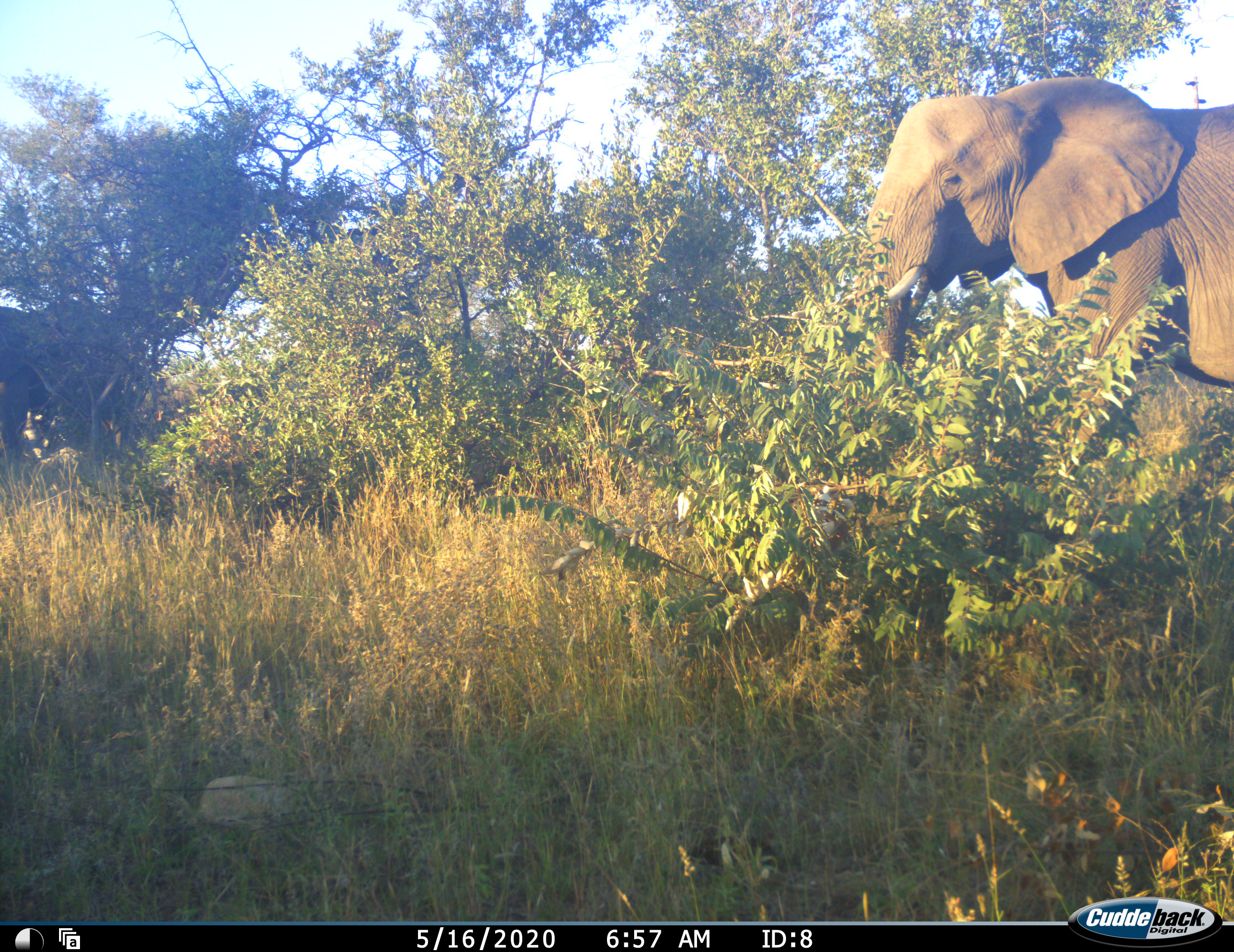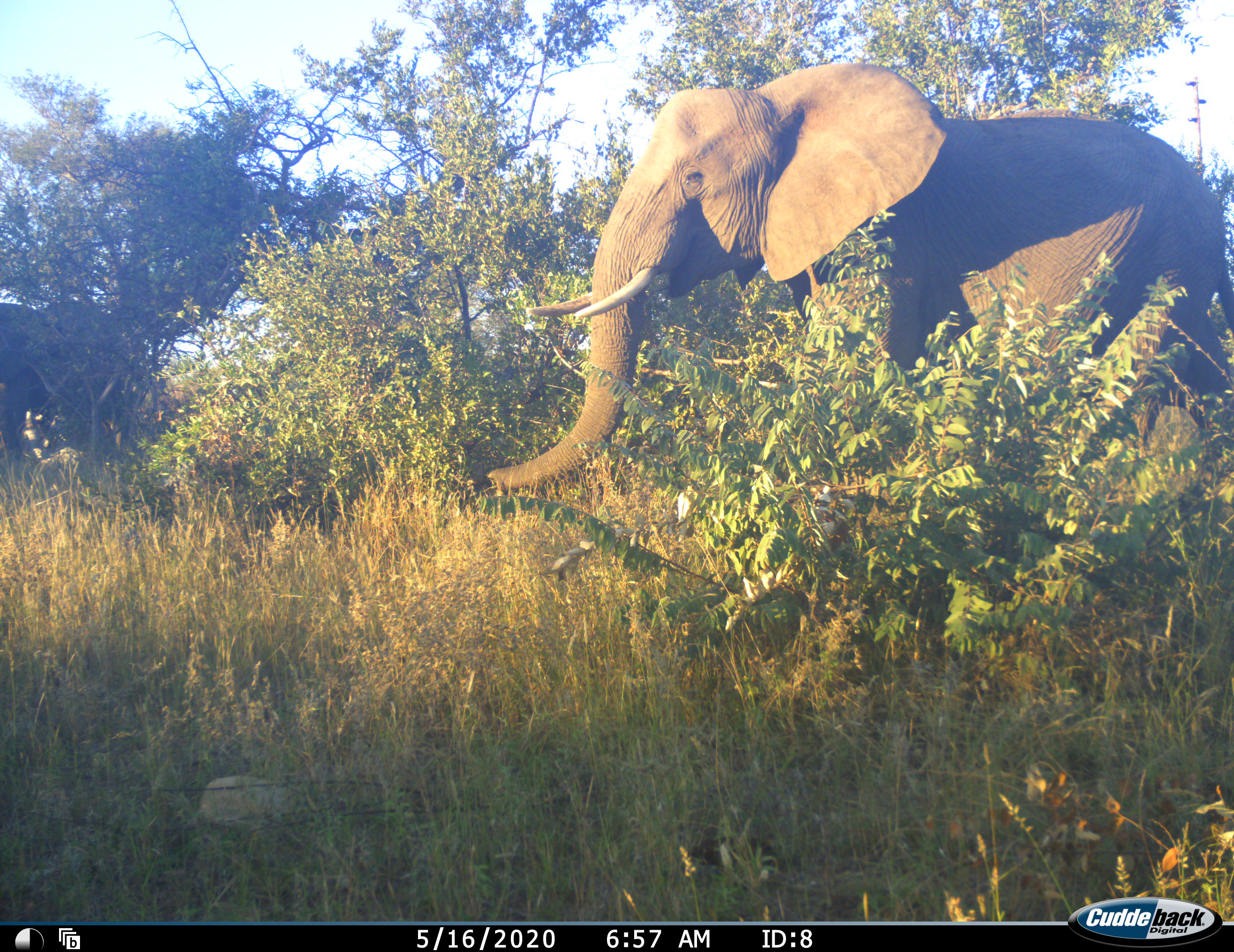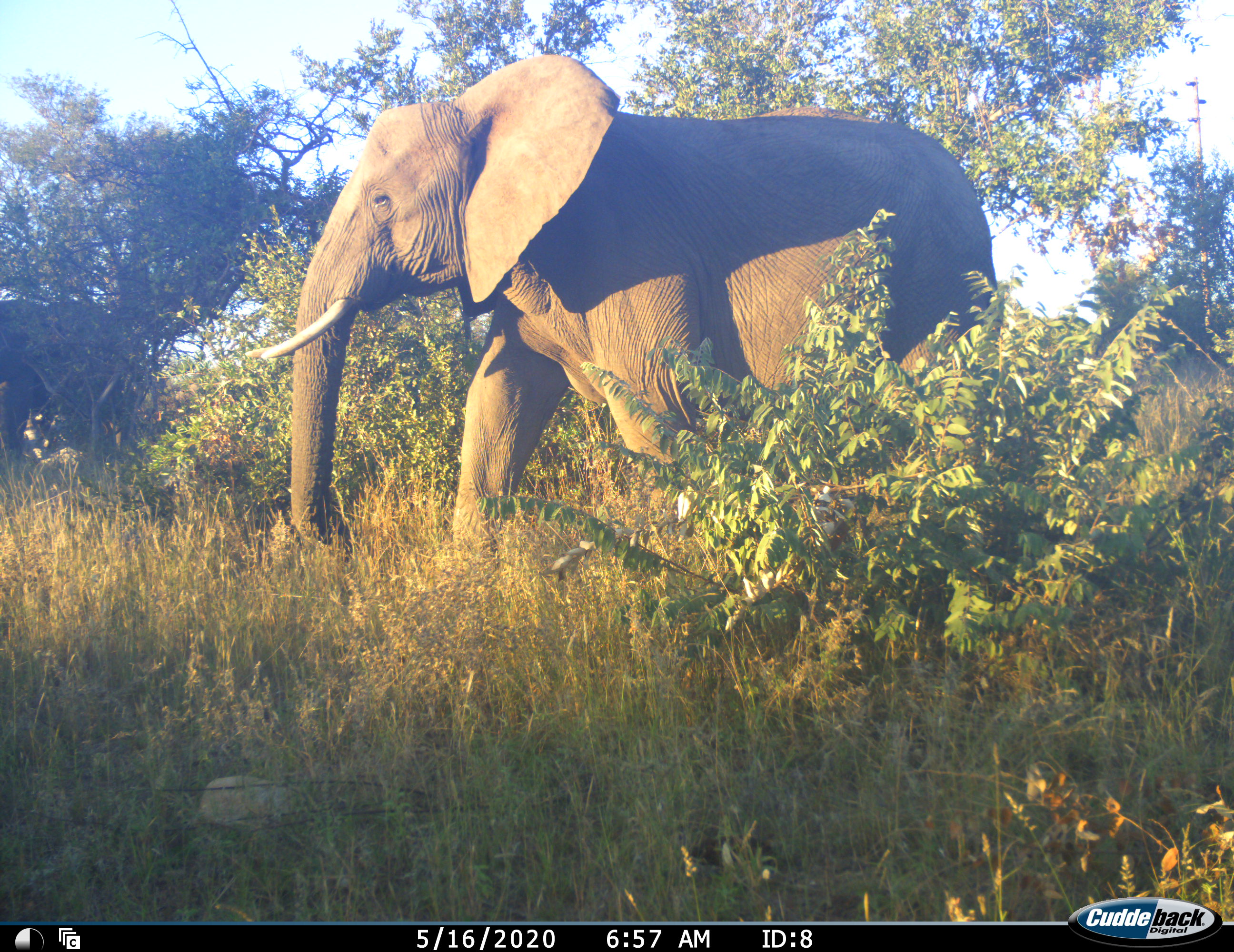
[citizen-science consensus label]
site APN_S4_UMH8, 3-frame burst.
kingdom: Animalia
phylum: Chordata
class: Mammalia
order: Proboscidea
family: Elephantidae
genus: Loxodonta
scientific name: Loxodonta africana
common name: african bush elephant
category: elephant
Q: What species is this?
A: Elephant (african bush elephant) (Loxodonta africana).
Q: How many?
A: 2.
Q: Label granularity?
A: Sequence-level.